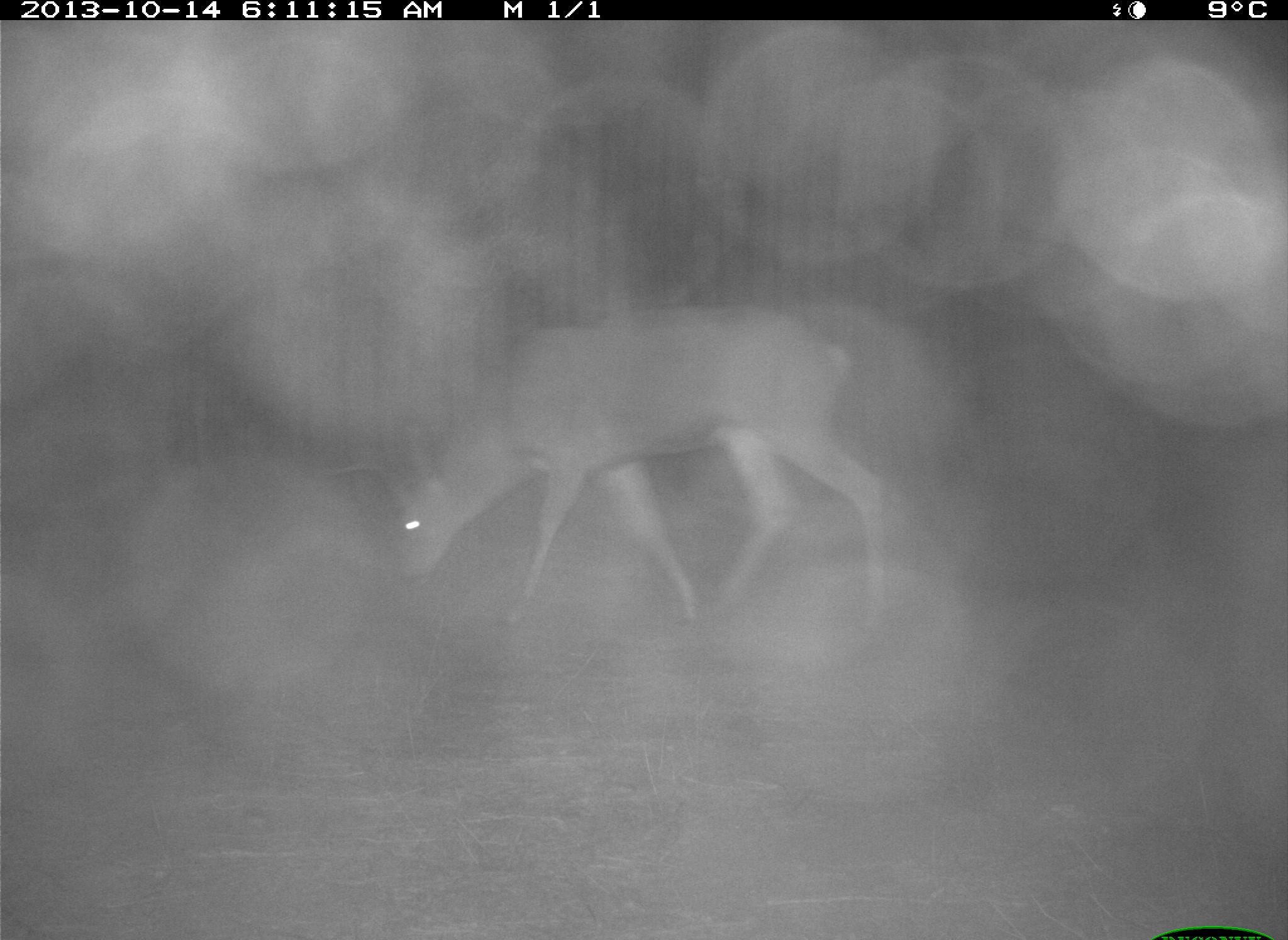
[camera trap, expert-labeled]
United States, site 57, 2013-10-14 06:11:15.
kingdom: Animalia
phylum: Chordata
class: Mammalia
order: Artiodactyla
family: Cervidae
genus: Odocoileus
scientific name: Odocoileus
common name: deer